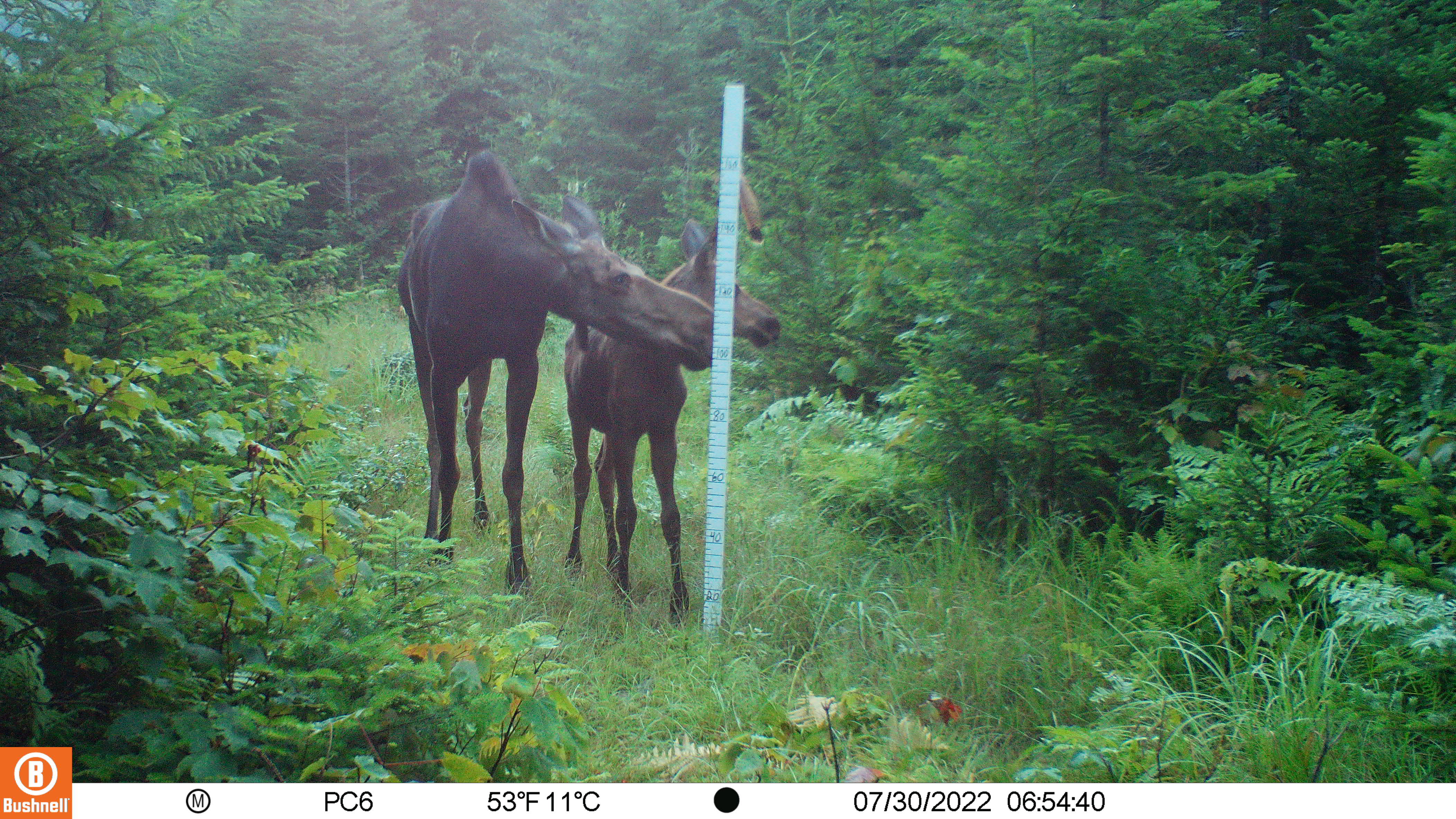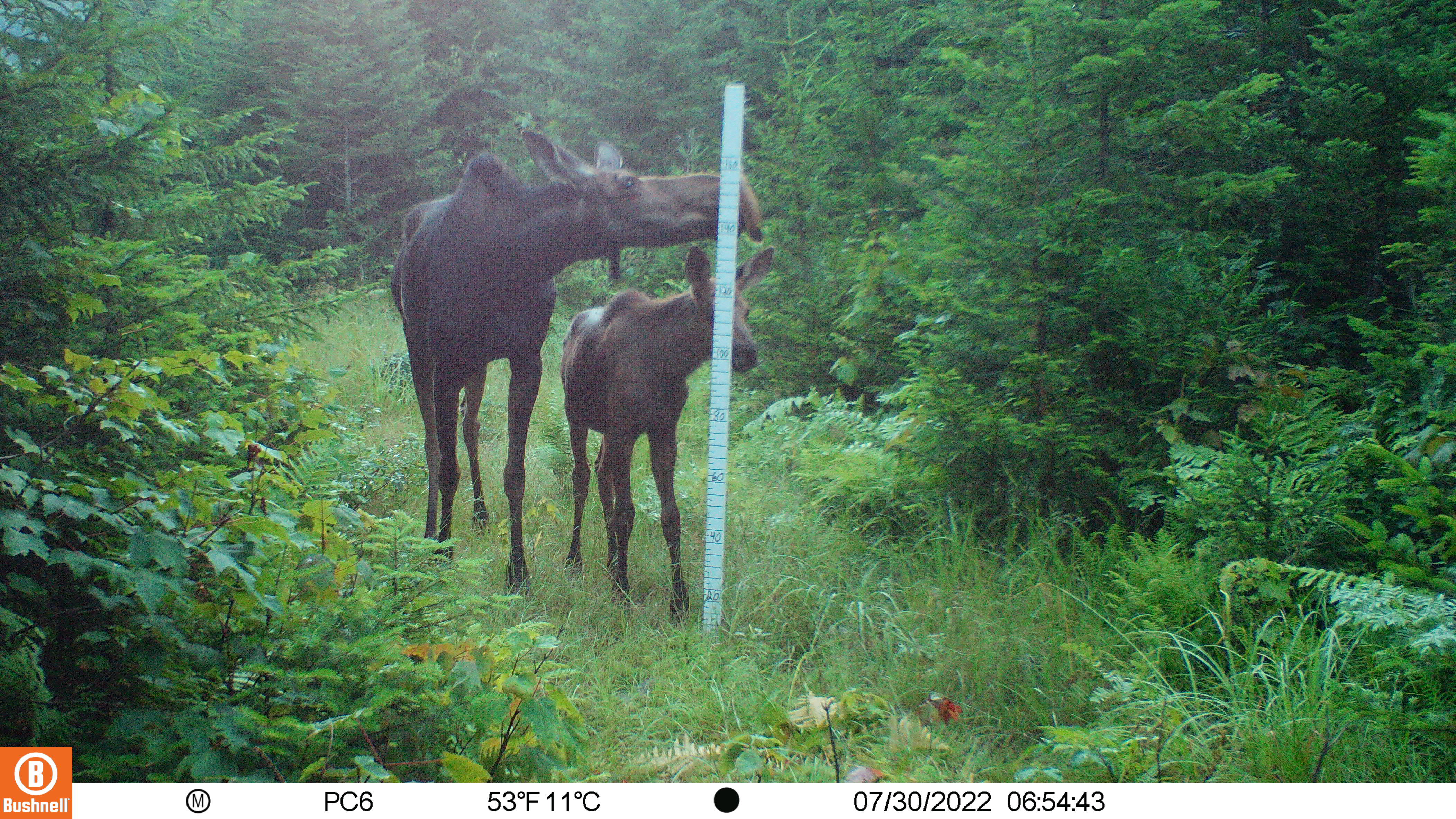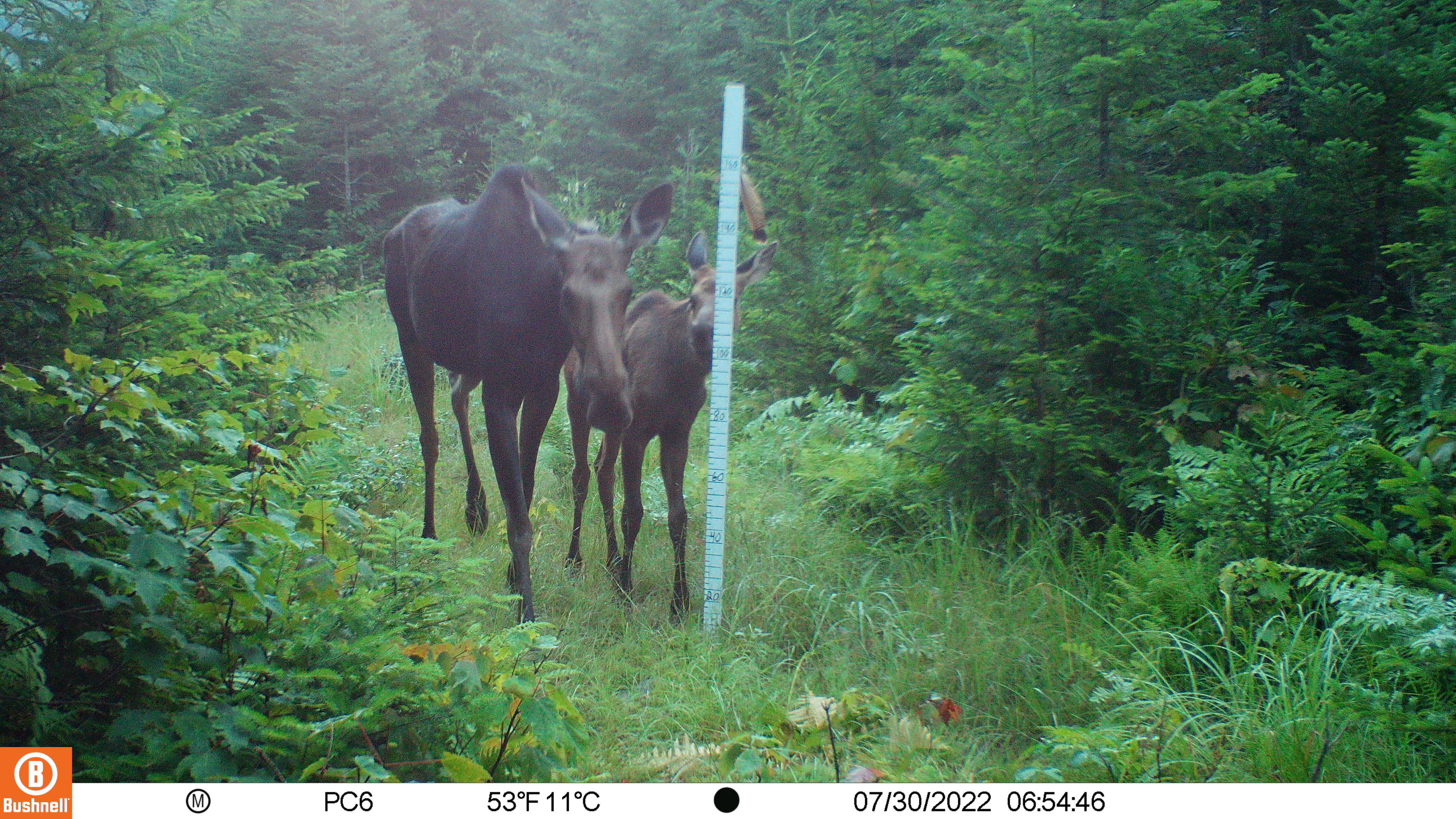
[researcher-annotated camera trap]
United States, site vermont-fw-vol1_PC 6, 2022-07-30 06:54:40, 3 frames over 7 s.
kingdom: Animalia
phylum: Chordata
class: Mammalia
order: Artiodactyla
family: Cervidae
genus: Alces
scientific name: Alces alces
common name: moose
Moose (Alces alces).